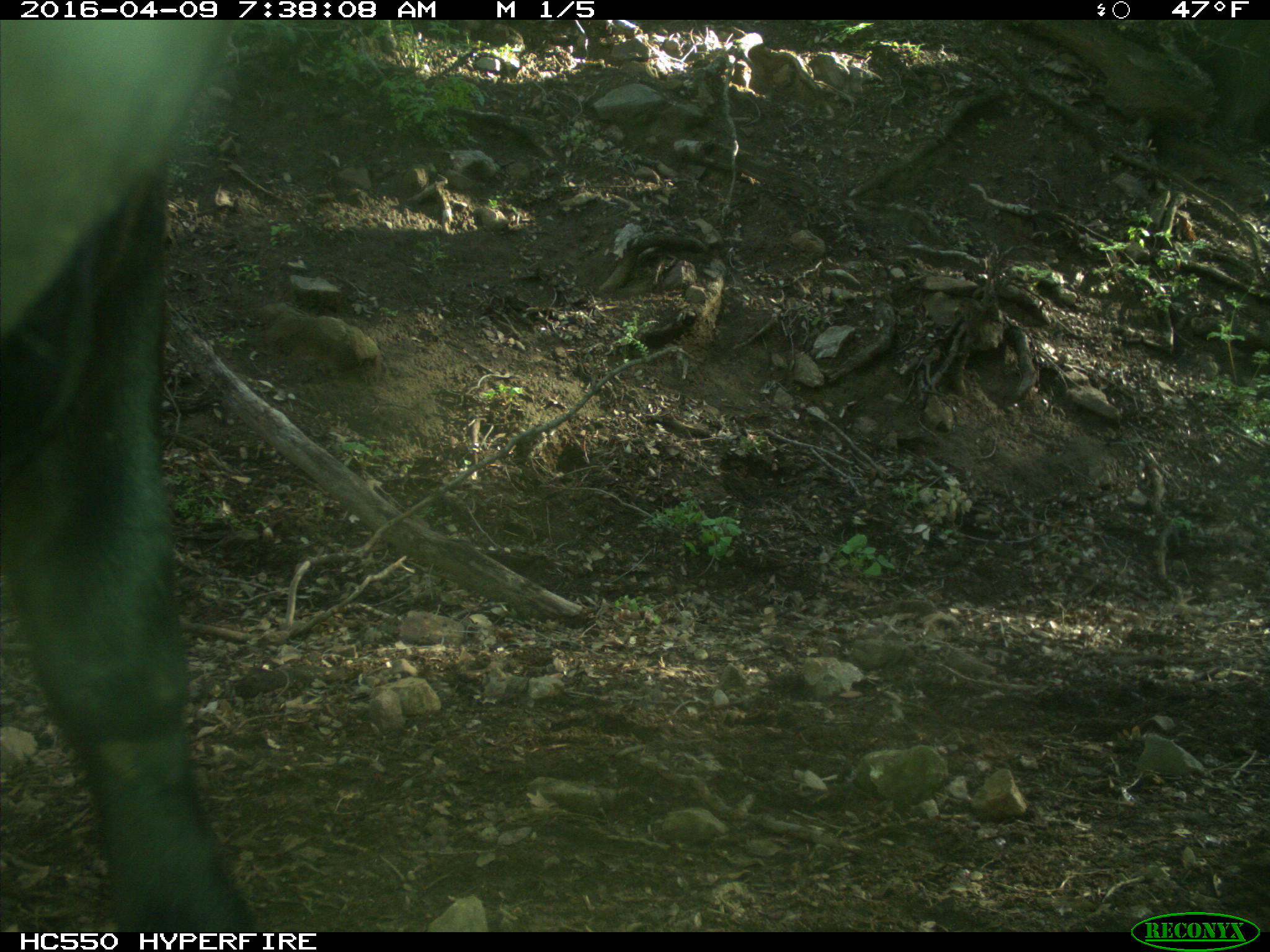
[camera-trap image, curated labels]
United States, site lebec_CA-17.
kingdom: Animalia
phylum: Chordata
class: Mammalia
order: Artiodactyla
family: Bovidae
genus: Bos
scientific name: Bos taurus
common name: domestic cow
Bos taurus (domestic cow).